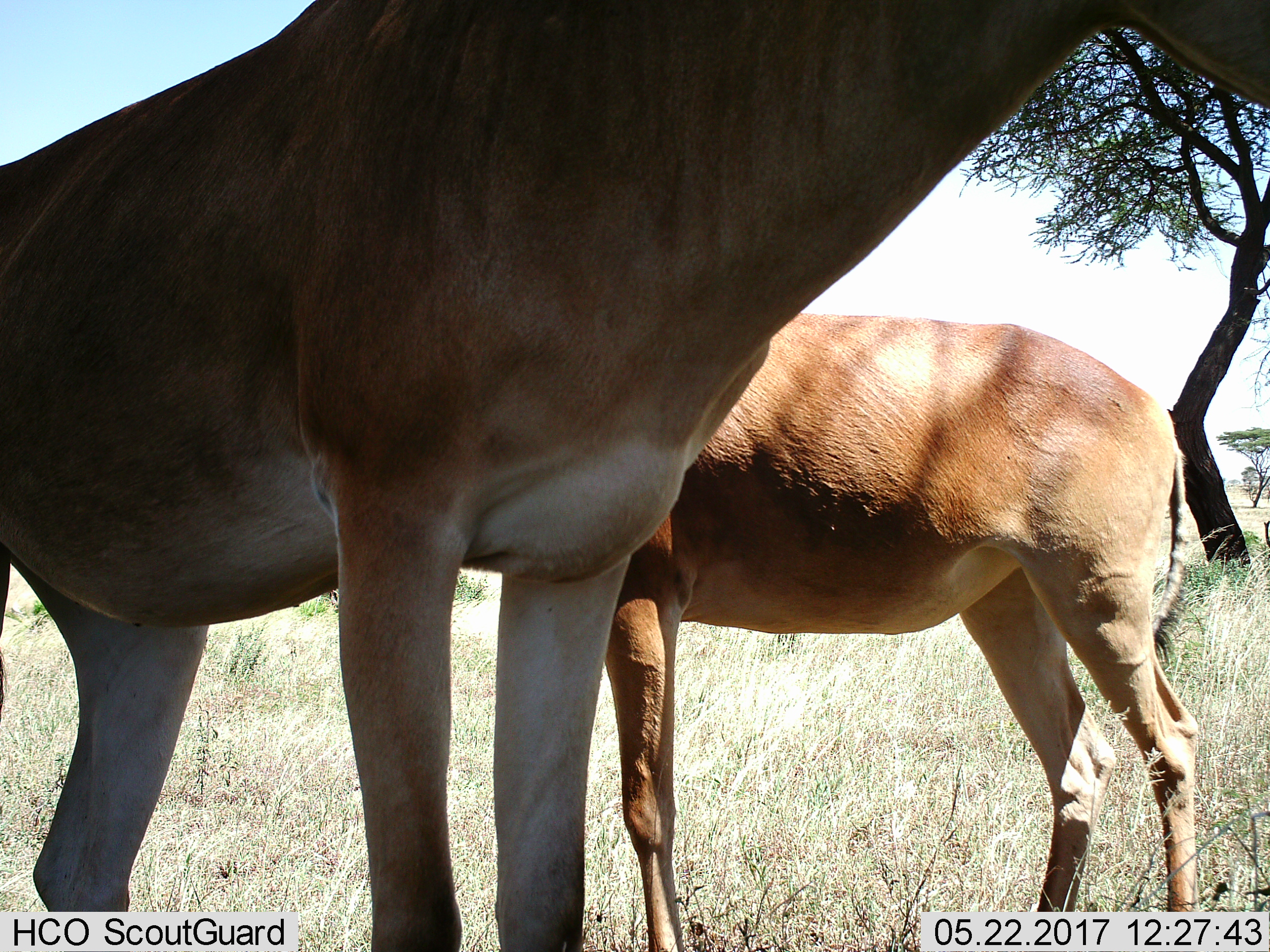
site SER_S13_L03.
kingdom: Animalia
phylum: Chordata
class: Mammalia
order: Artiodactyla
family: Bovidae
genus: Alcelaphus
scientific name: Alcelaphus buselaphus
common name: hartebeest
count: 2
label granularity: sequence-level